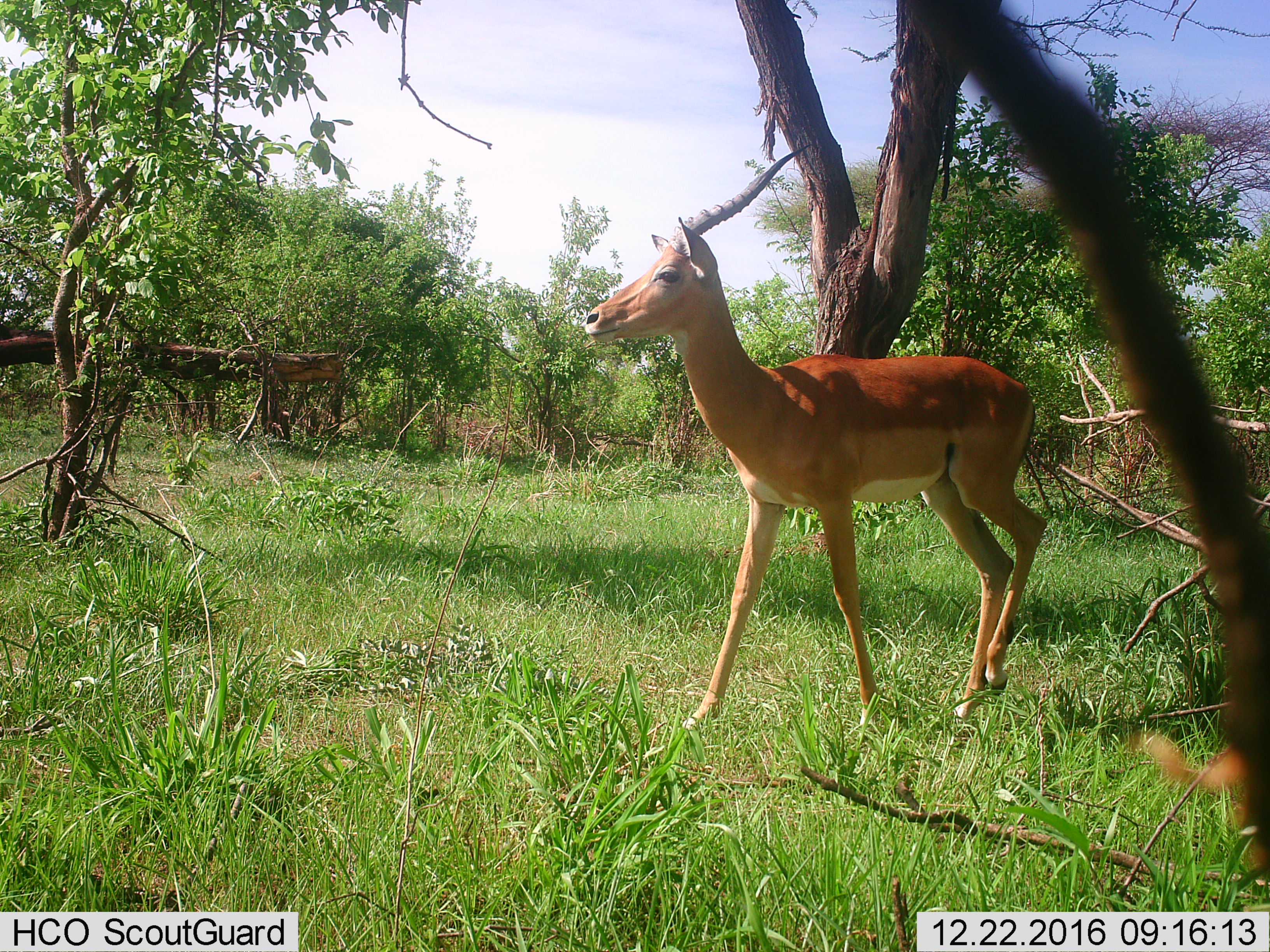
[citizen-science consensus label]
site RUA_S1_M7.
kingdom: Animalia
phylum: Chordata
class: Mammalia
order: Artiodactyla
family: Bovidae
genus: Aepyceros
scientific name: Aepyceros melampus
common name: impala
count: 1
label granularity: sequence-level